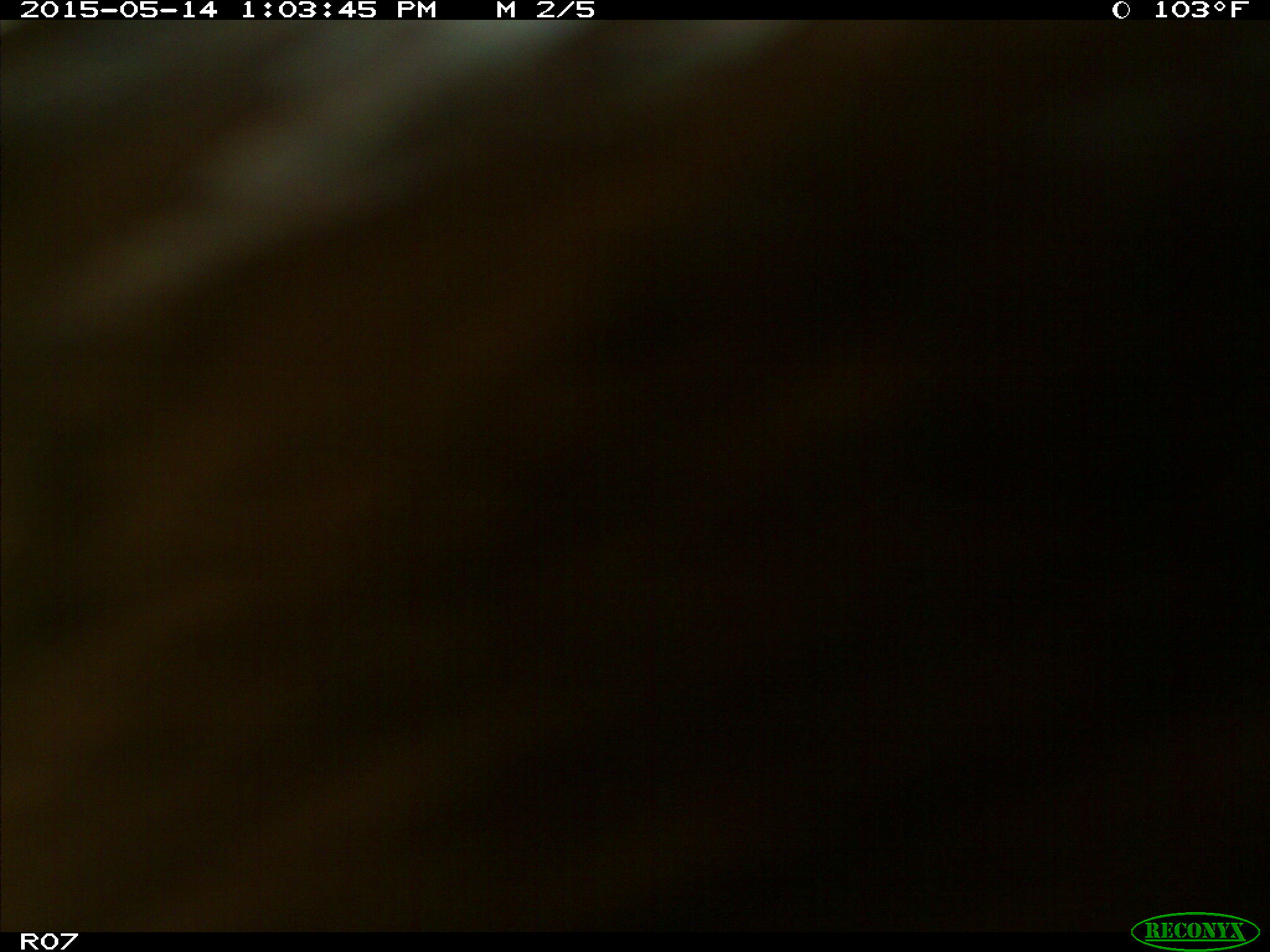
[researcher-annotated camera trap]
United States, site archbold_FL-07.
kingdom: Animalia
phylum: Chordata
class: Mammalia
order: Artiodactyla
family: Bovidae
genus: Bos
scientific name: Bos taurus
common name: domestic cow